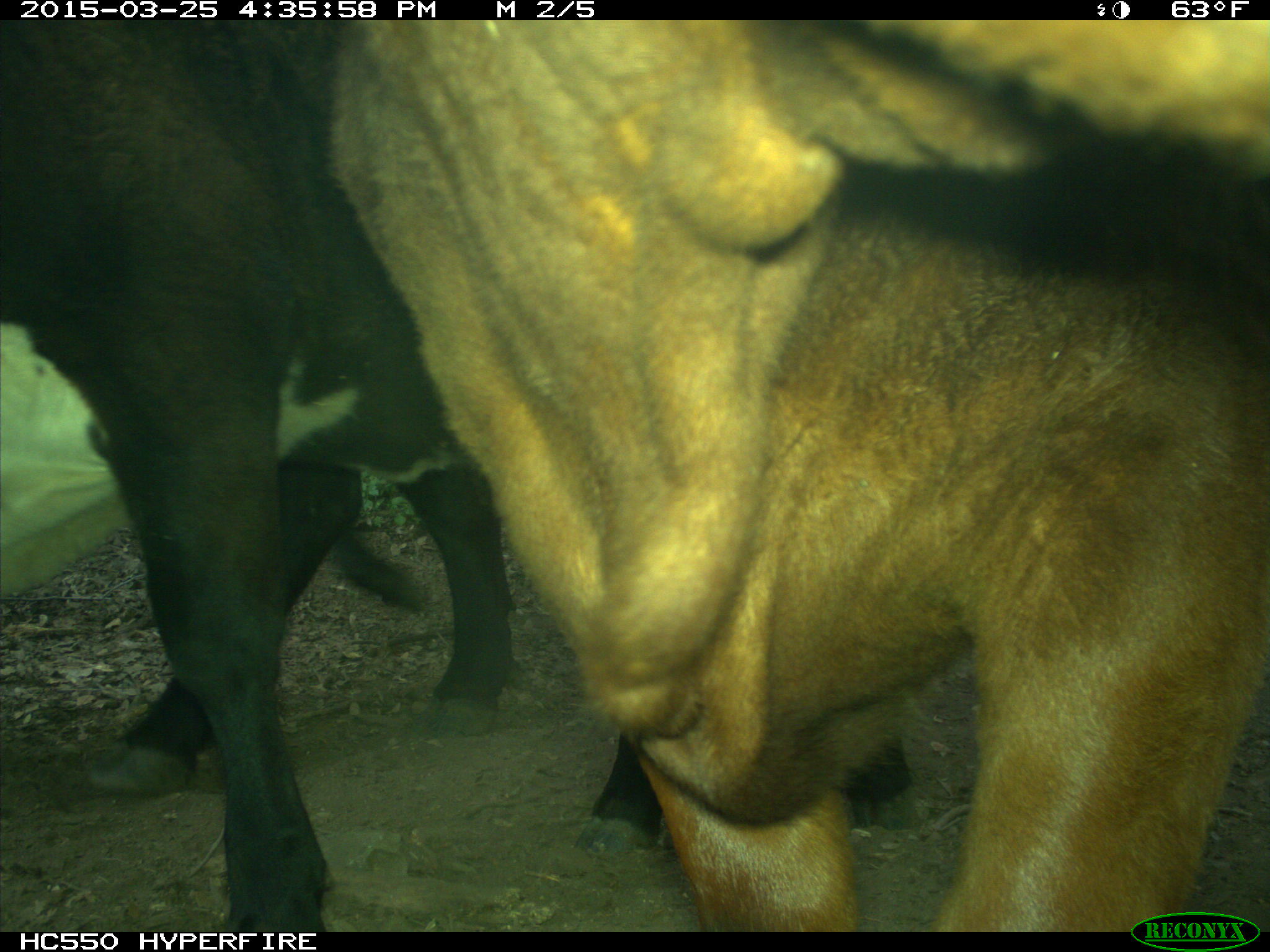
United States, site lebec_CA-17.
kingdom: Animalia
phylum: Chordata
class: Mammalia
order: Artiodactyla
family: Bovidae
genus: Bos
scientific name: Bos taurus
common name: domestic cow